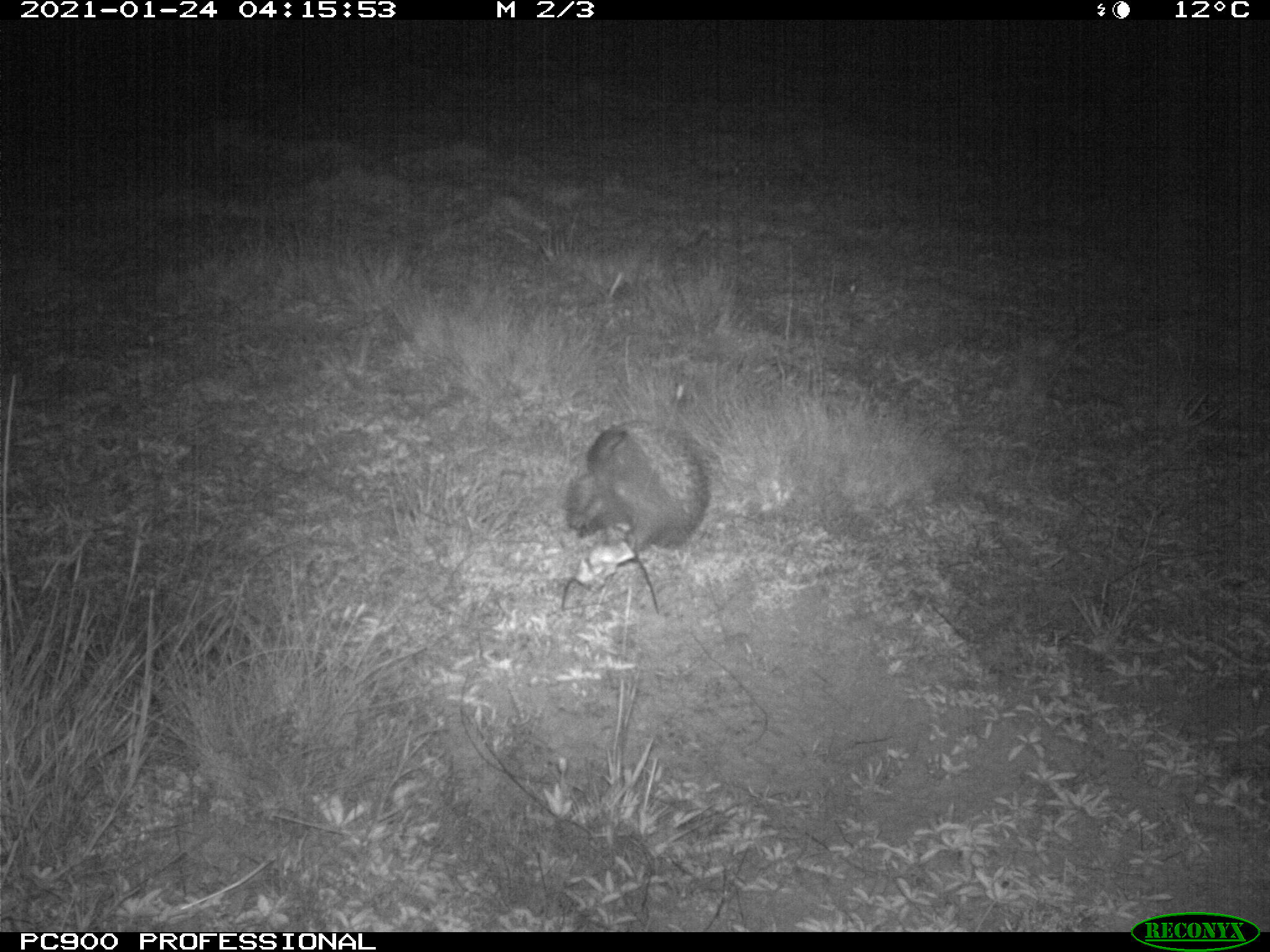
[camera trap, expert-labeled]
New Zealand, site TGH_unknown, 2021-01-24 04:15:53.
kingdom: Animalia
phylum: Chordata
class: Mammalia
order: Eulipotyphla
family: Erinaceidae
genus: Erinaceus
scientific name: Erinaceus europaeus europaeus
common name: european hedgehog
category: hedgehog